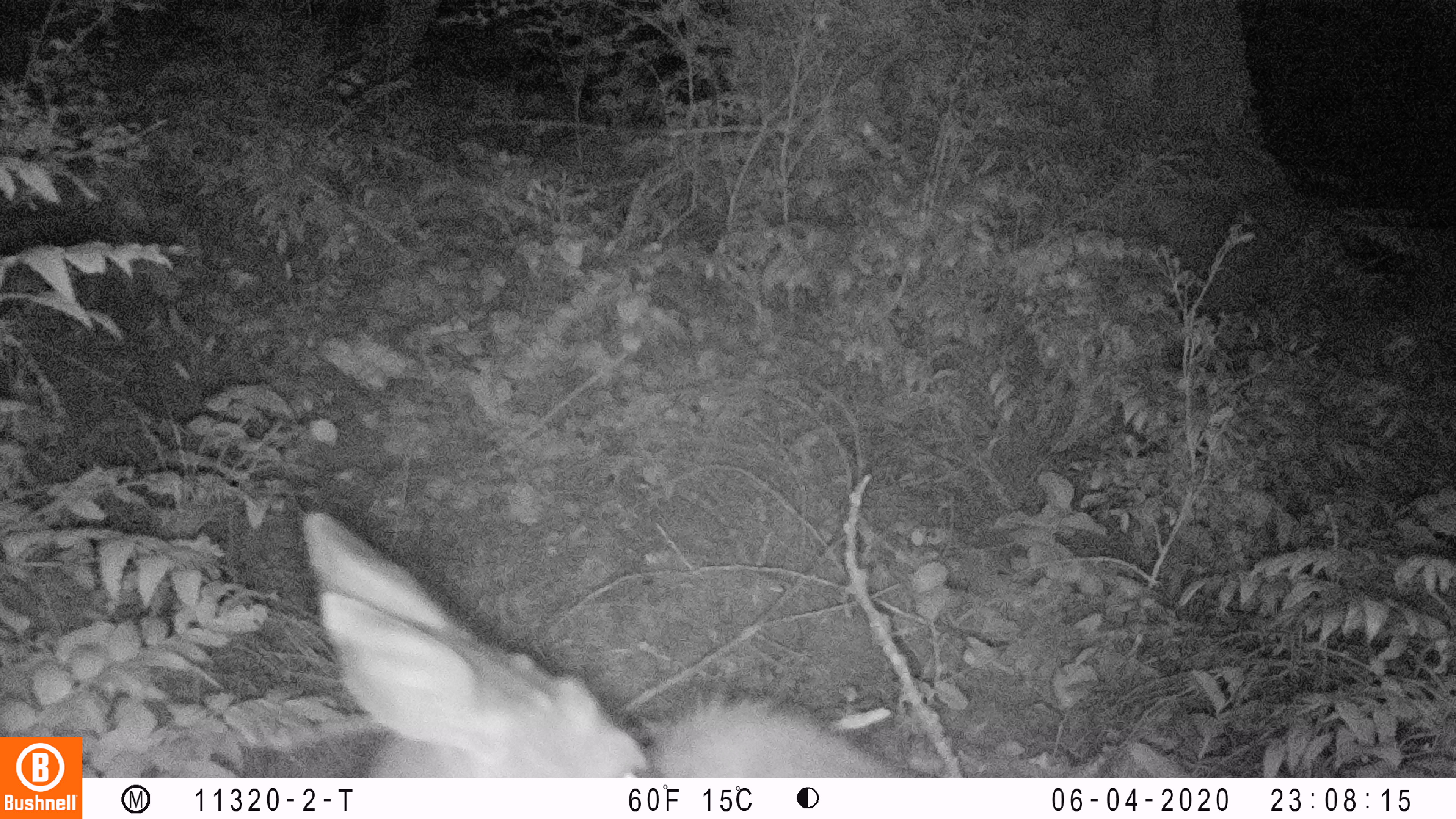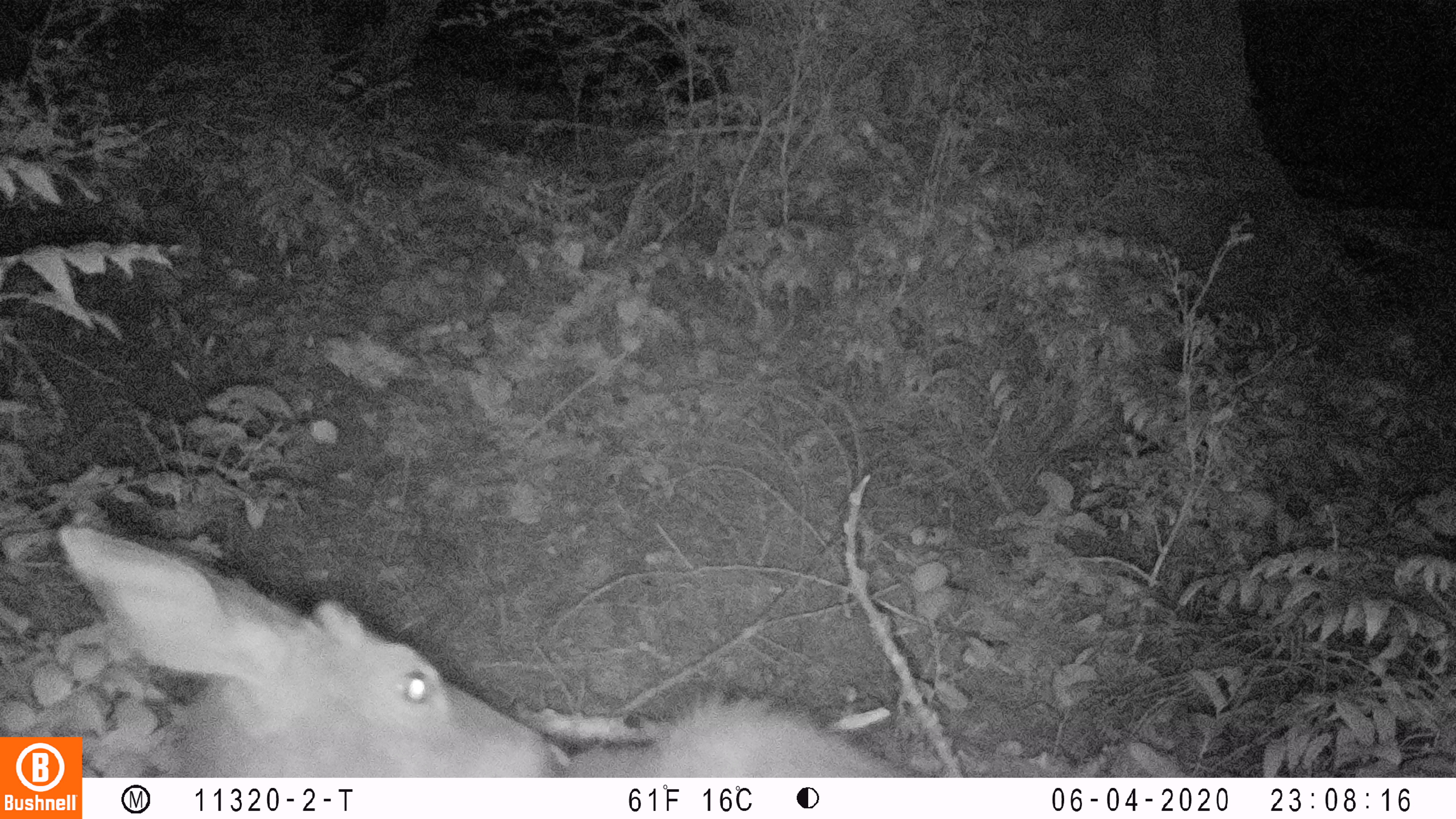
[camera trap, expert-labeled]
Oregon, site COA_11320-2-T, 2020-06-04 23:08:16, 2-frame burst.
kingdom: Animalia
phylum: Chordata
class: Mammalia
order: Artiodactyla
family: Cervidae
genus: Odocoileus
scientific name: Odocoileus hemionus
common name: black-tailed deer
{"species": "black-tailed deer (Odocoileus hemionus)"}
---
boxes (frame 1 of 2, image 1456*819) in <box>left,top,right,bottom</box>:
black-tailed deer: <box>294,495,914,768</box>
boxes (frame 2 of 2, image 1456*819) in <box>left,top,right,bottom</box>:
black-tailed deer: <box>95,510,922,772</box>